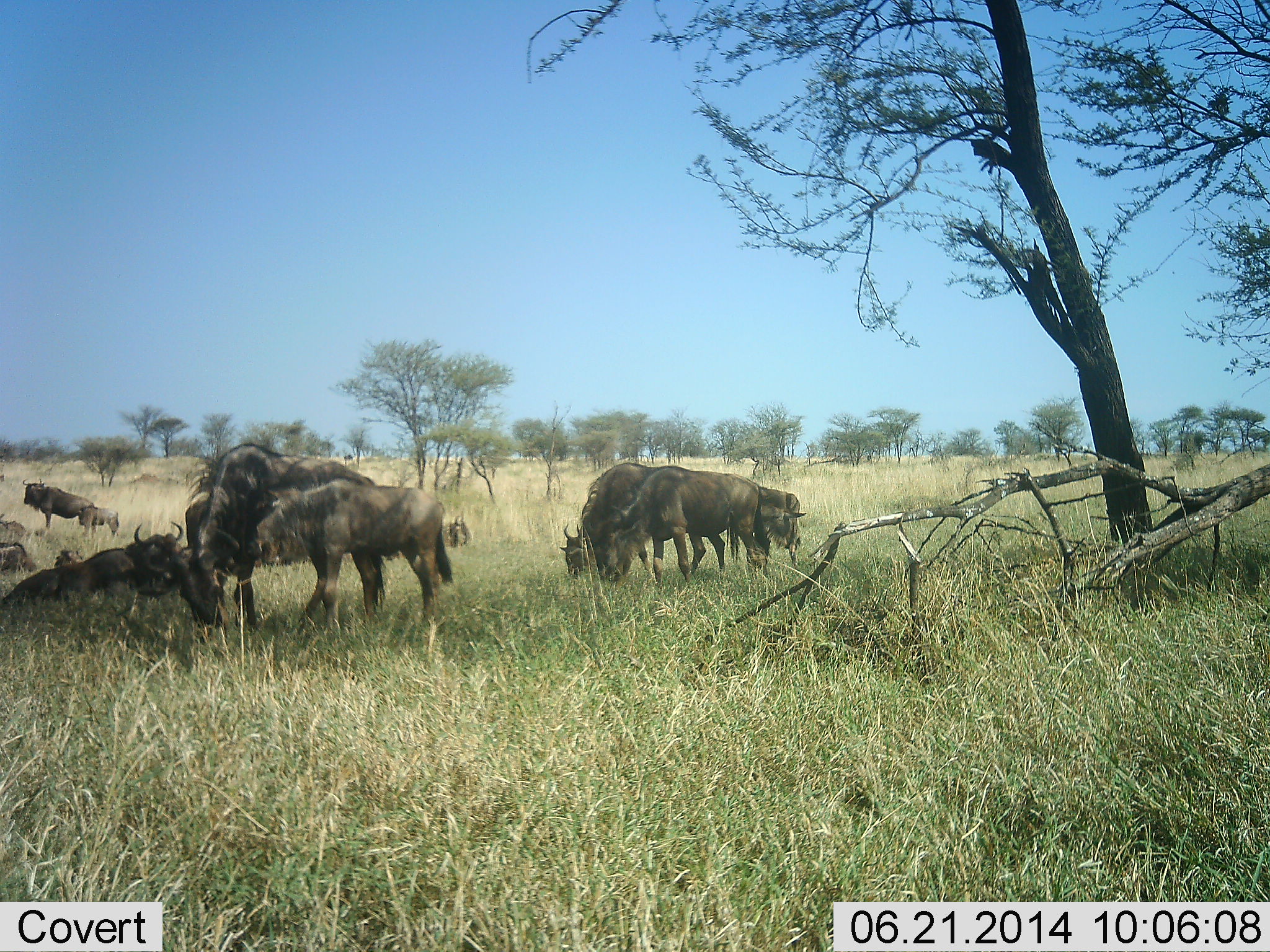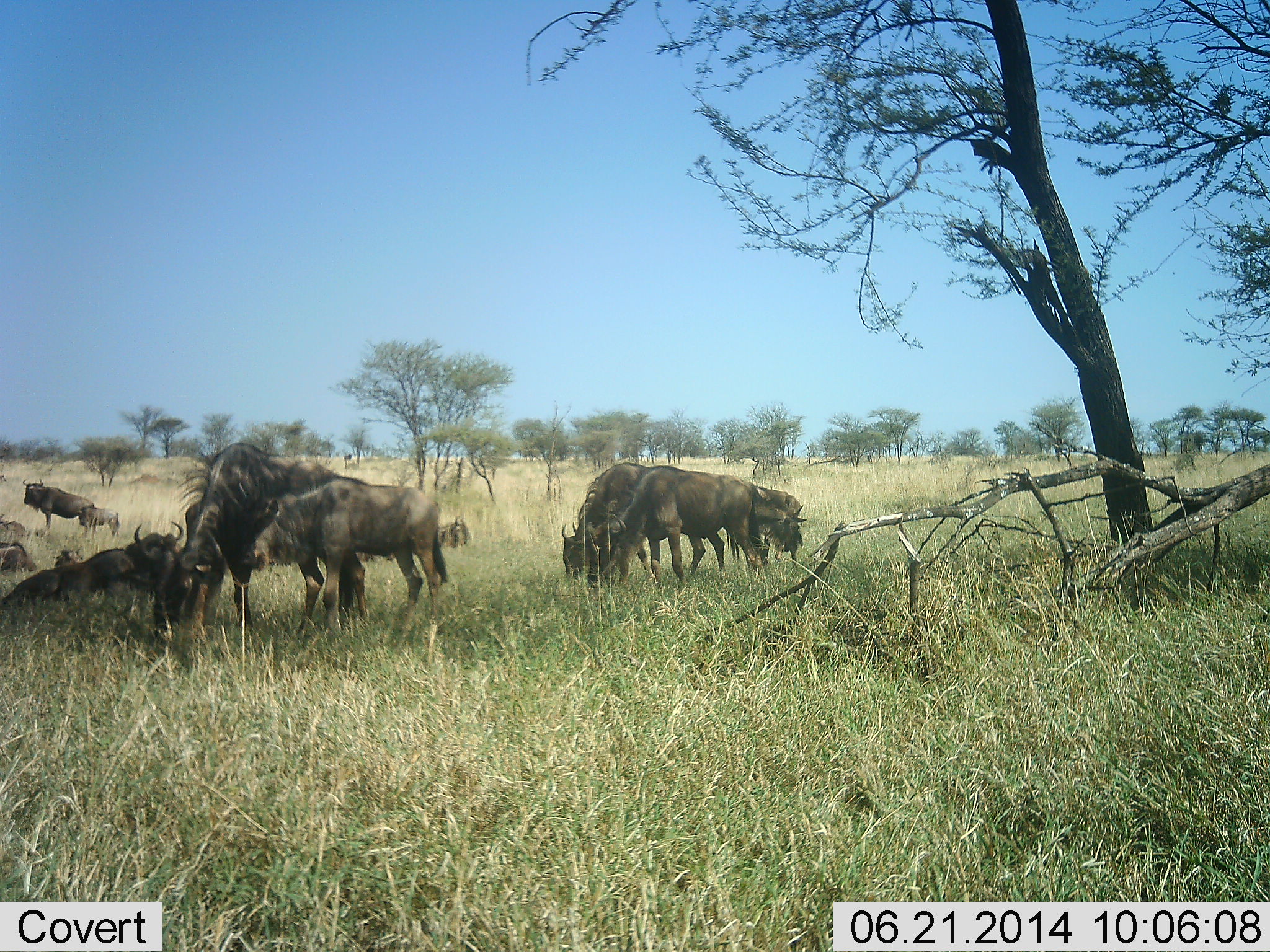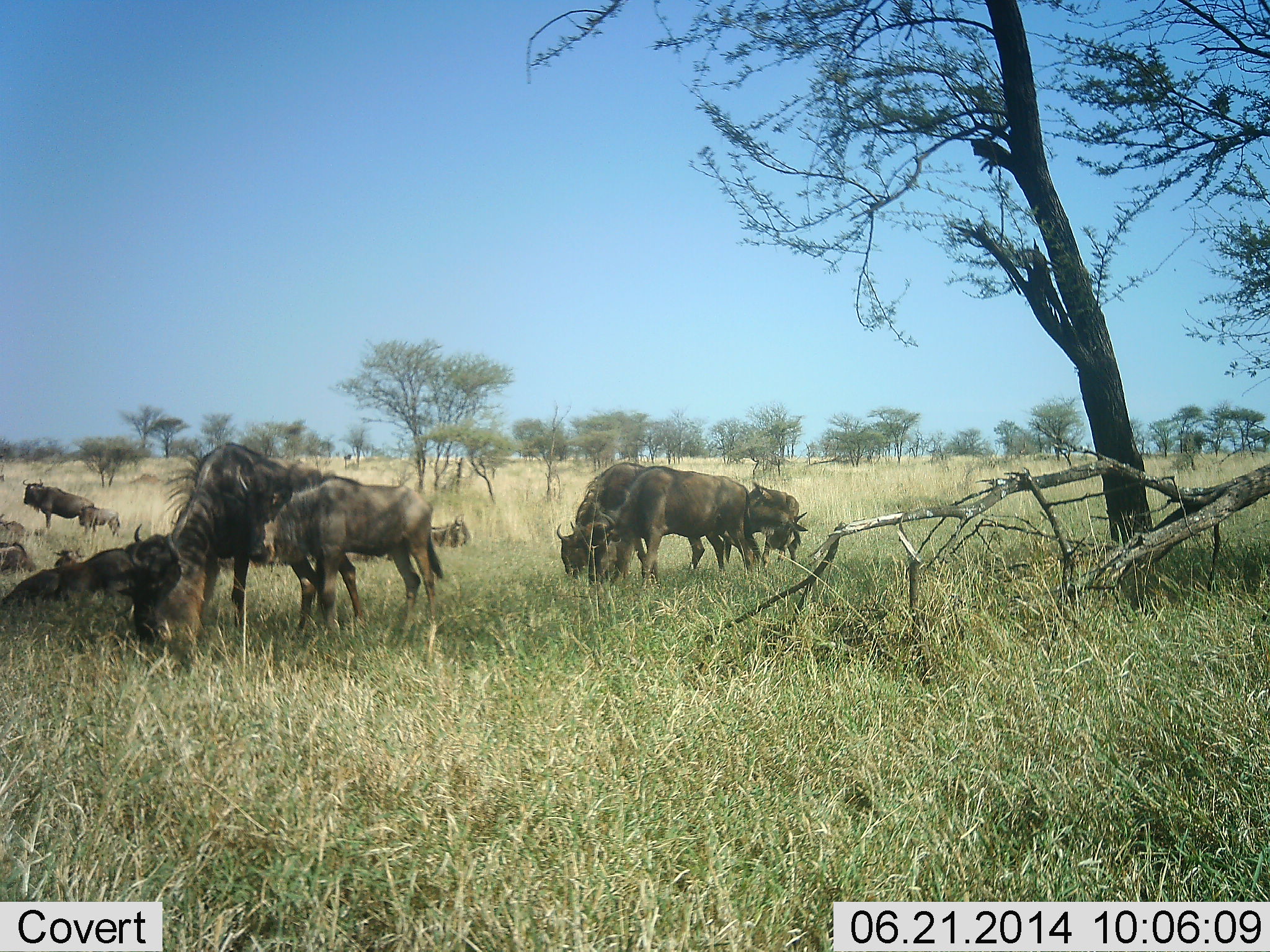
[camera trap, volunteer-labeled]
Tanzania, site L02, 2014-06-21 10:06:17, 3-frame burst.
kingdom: Animalia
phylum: Chordata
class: Mammalia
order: Artiodactyla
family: Bovidae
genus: Connochaetes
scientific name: Connochaetes taurinus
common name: blue wildebeest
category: wildebeest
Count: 11-50.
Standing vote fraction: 90%.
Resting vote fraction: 80%.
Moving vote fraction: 10%.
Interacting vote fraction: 0%.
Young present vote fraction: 50%.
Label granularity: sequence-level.